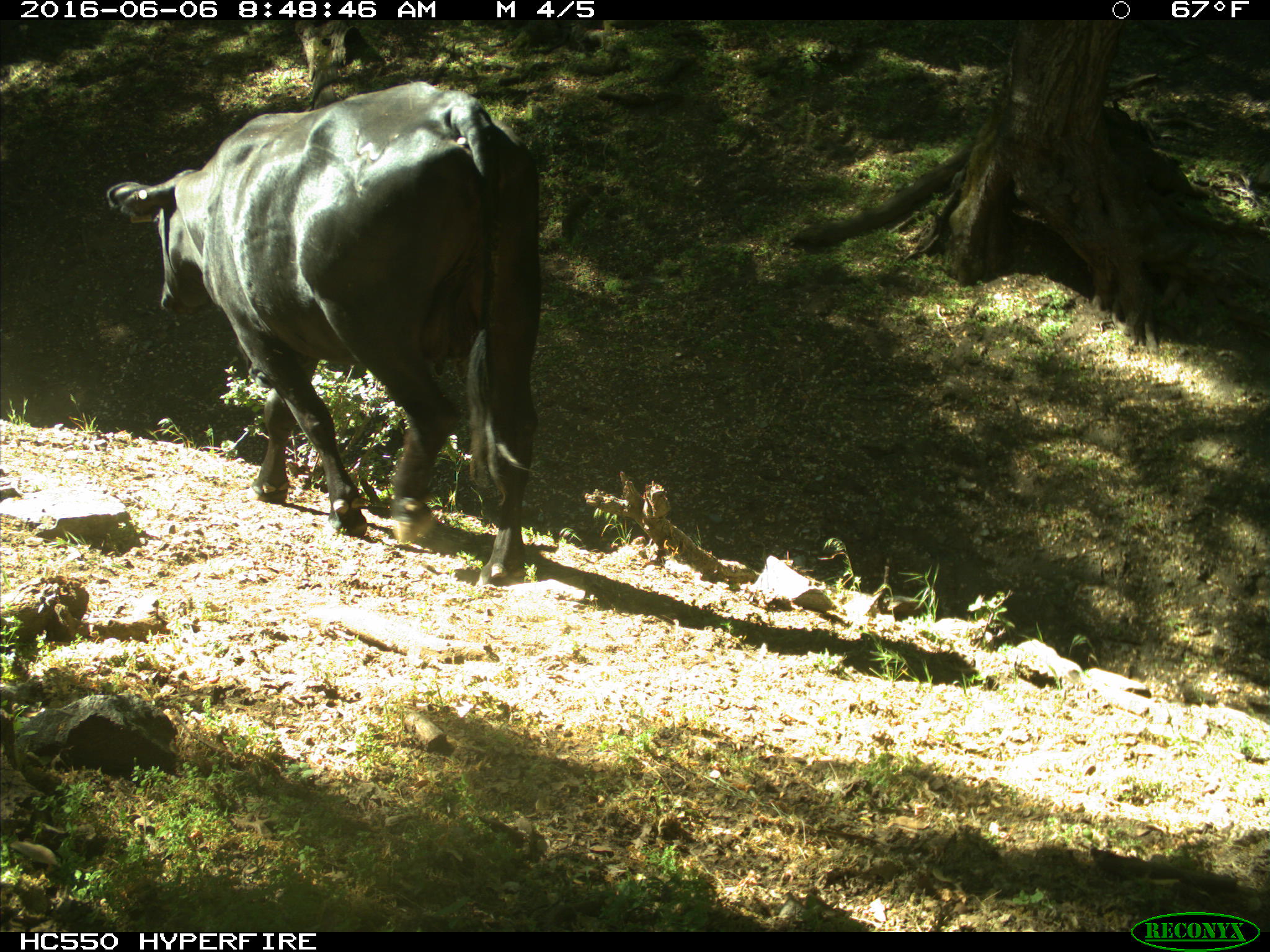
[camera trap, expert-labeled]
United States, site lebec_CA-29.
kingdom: Animalia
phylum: Chordata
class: Mammalia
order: Artiodactyla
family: Bovidae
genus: Bos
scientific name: Bos taurus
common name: domestic cow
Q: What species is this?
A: Bos taurus (domestic cow).